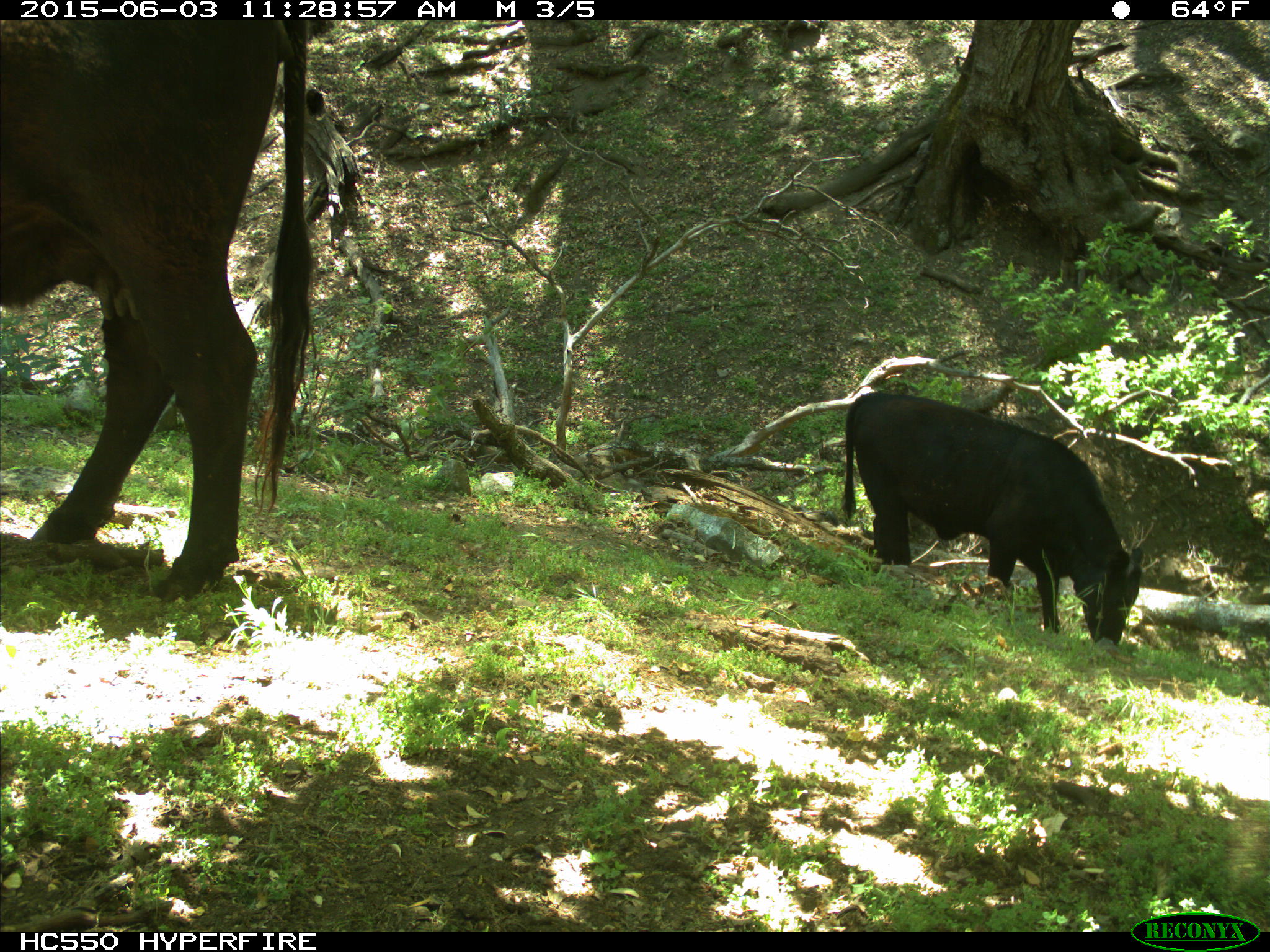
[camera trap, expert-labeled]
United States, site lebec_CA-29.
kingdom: Animalia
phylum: Chordata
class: Mammalia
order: Artiodactyla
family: Bovidae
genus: Bos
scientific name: Bos taurus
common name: domestic cow